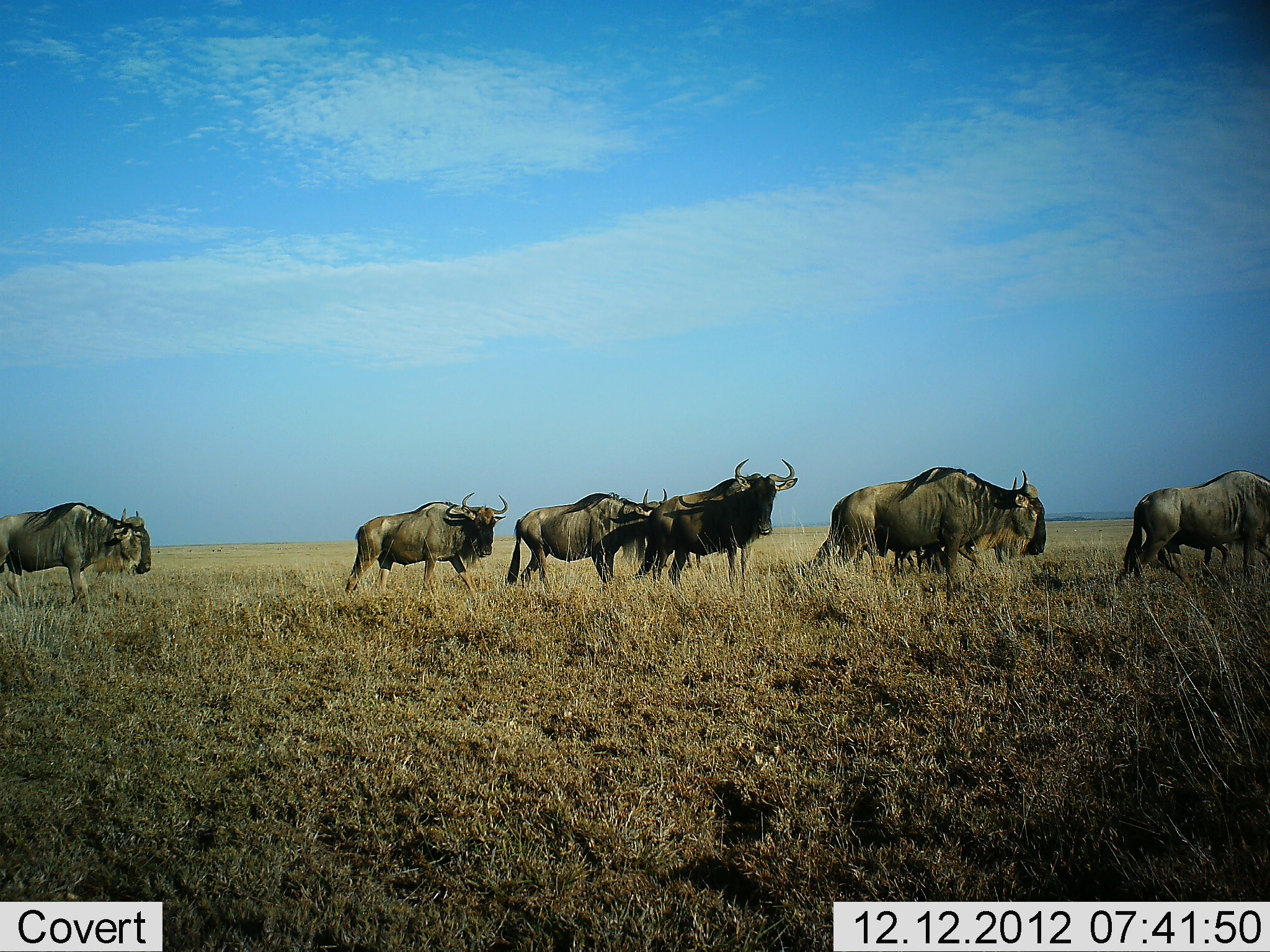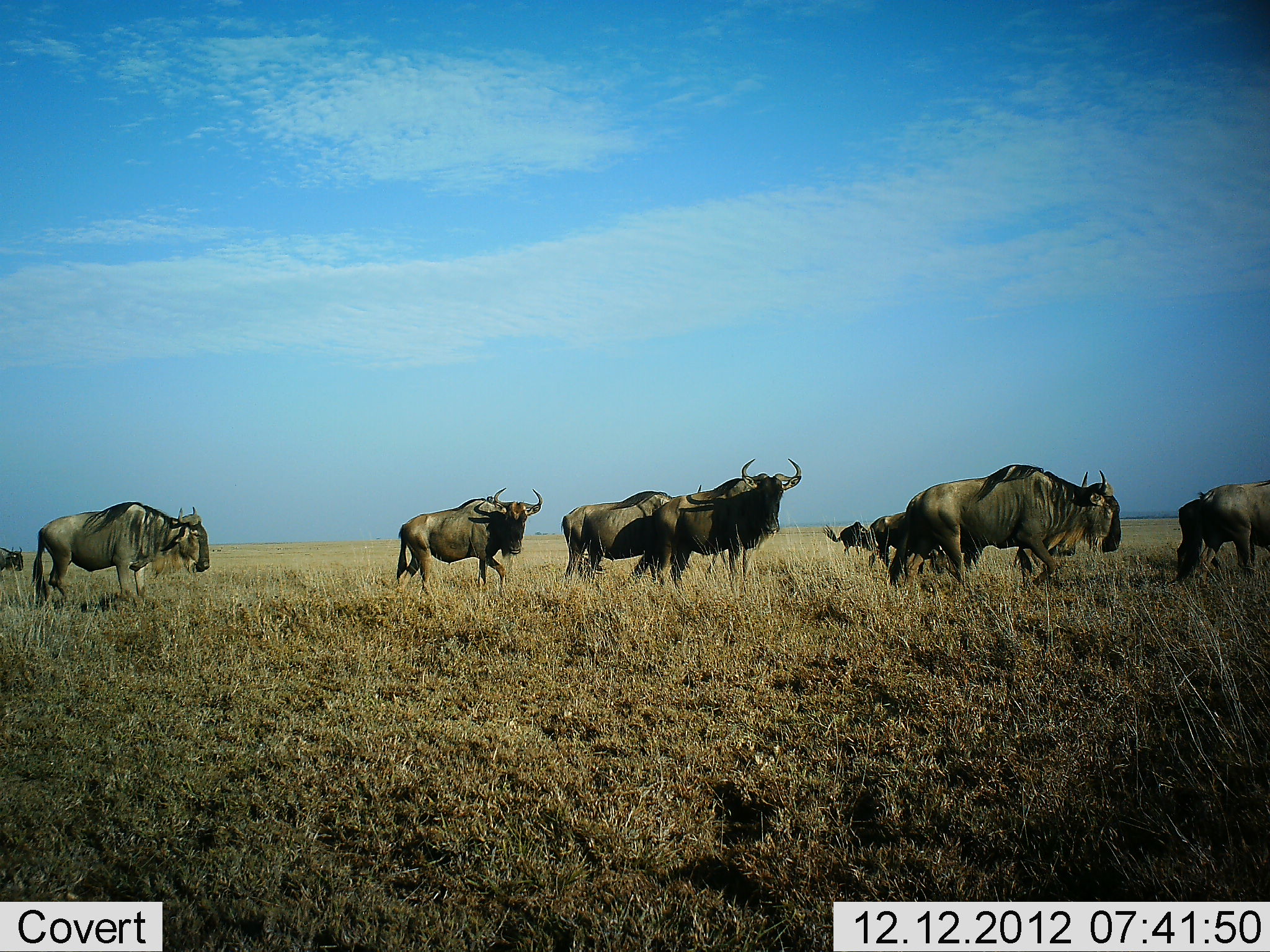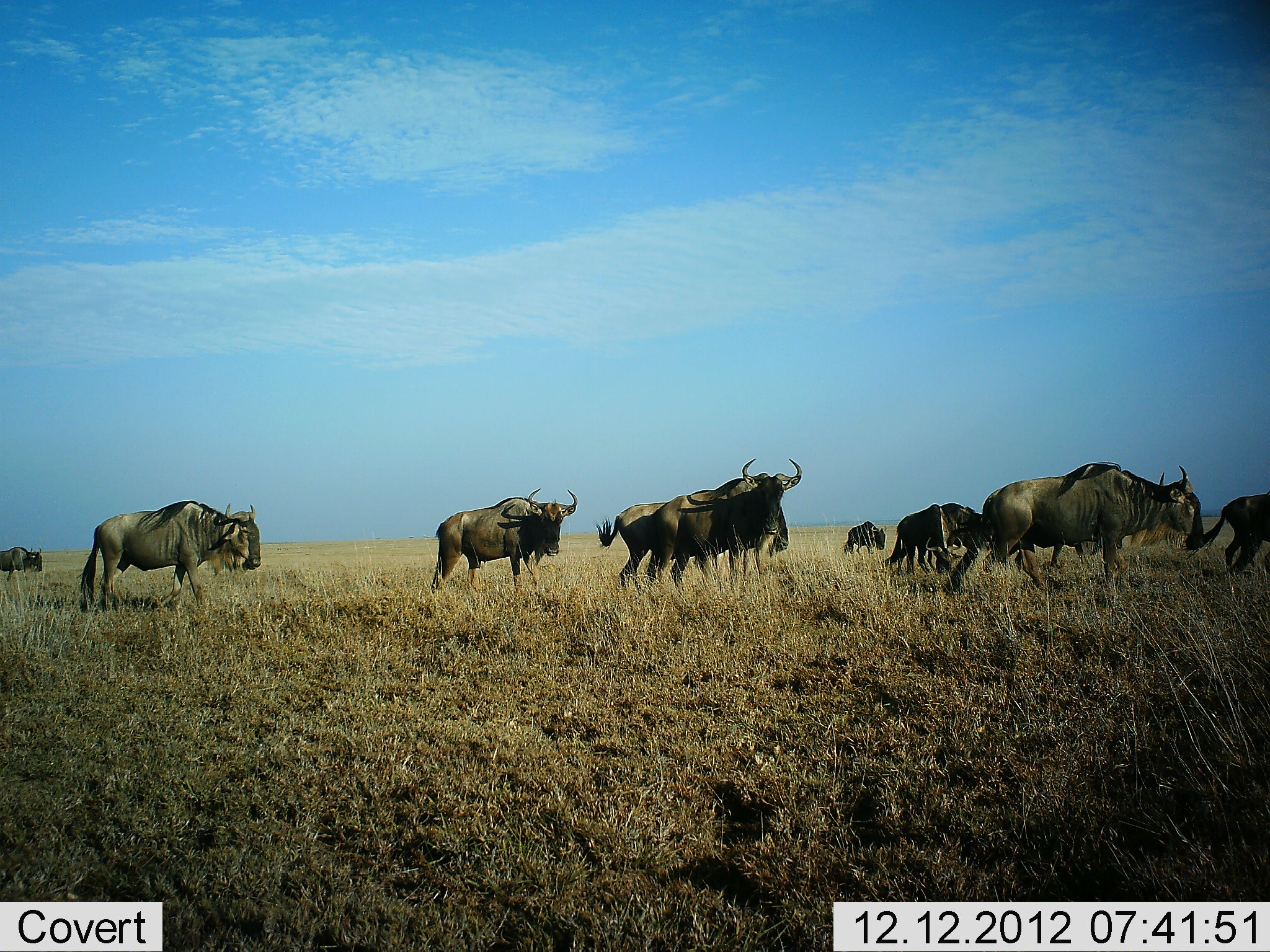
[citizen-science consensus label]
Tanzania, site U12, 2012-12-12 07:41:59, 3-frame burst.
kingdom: Animalia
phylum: Chordata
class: Mammalia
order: Artiodactyla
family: Bovidae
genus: Connochaetes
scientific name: Connochaetes taurinus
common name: blue wildebeest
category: wildebeest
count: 11-50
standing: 20%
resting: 0%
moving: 90%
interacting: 0%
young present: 0%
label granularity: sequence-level